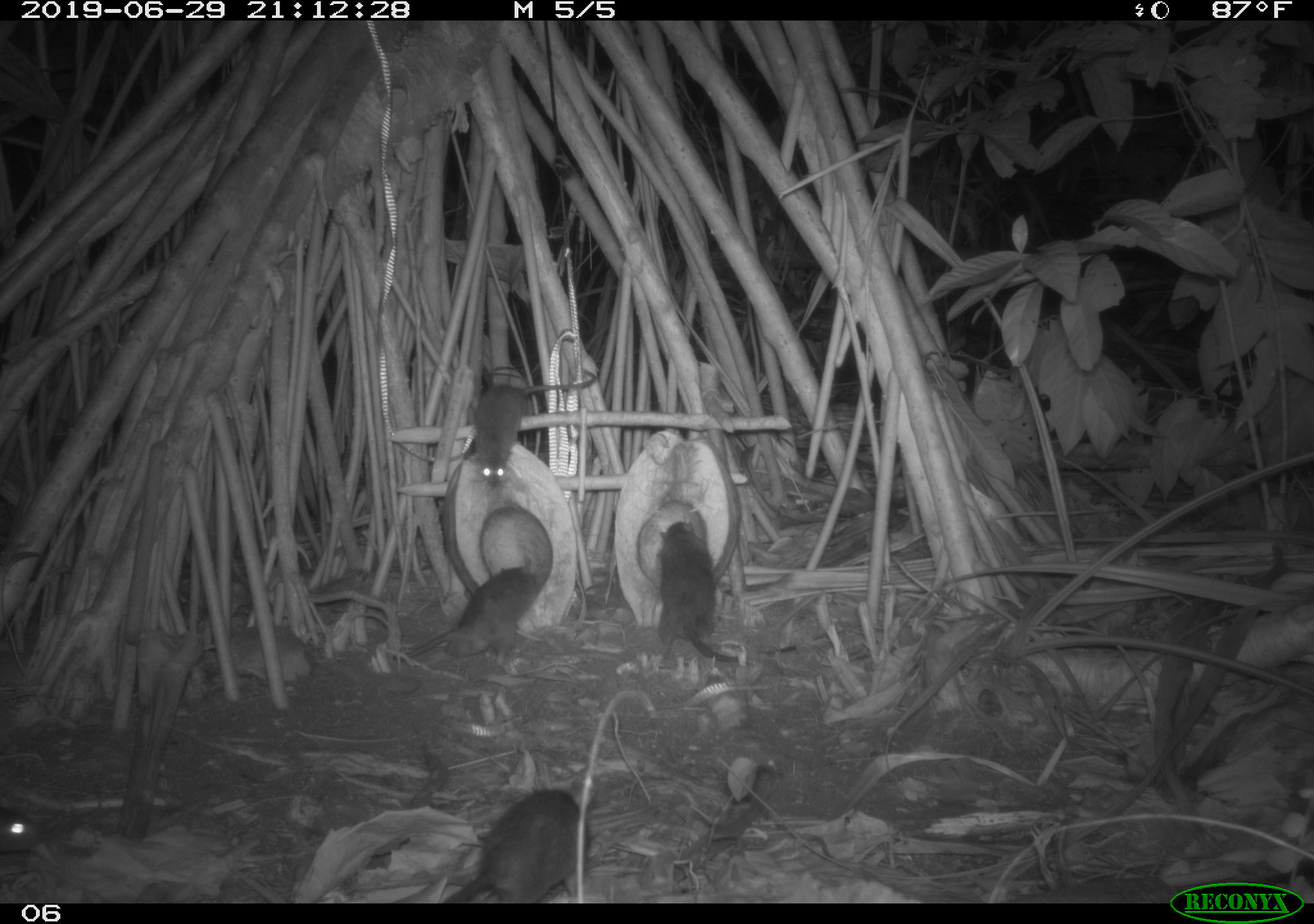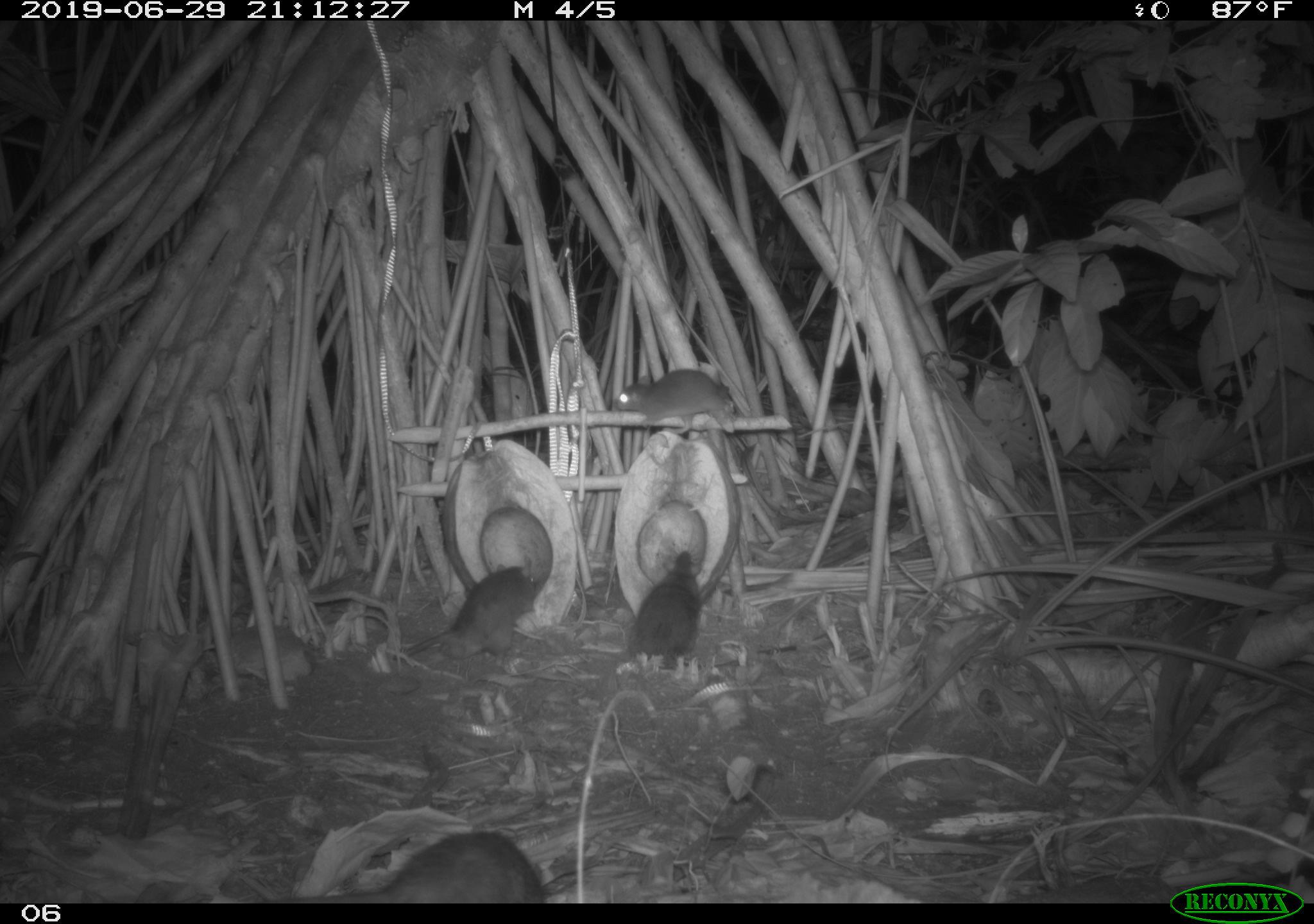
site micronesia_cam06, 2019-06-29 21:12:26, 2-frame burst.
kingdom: Animalia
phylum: Chordata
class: Mammalia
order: Rodentia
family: Muridae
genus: Rattus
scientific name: Rattus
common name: rat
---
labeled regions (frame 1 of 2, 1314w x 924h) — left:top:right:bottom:
rat: 654:509:828:677; 441:783:596:902; 386:558:545:671; 467:362:602:492; 0:797:43:859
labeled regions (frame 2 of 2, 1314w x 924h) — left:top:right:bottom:
rat: 291:823:551:905; 395:556:540:664; 618:549:705:676; 613:368:751:444